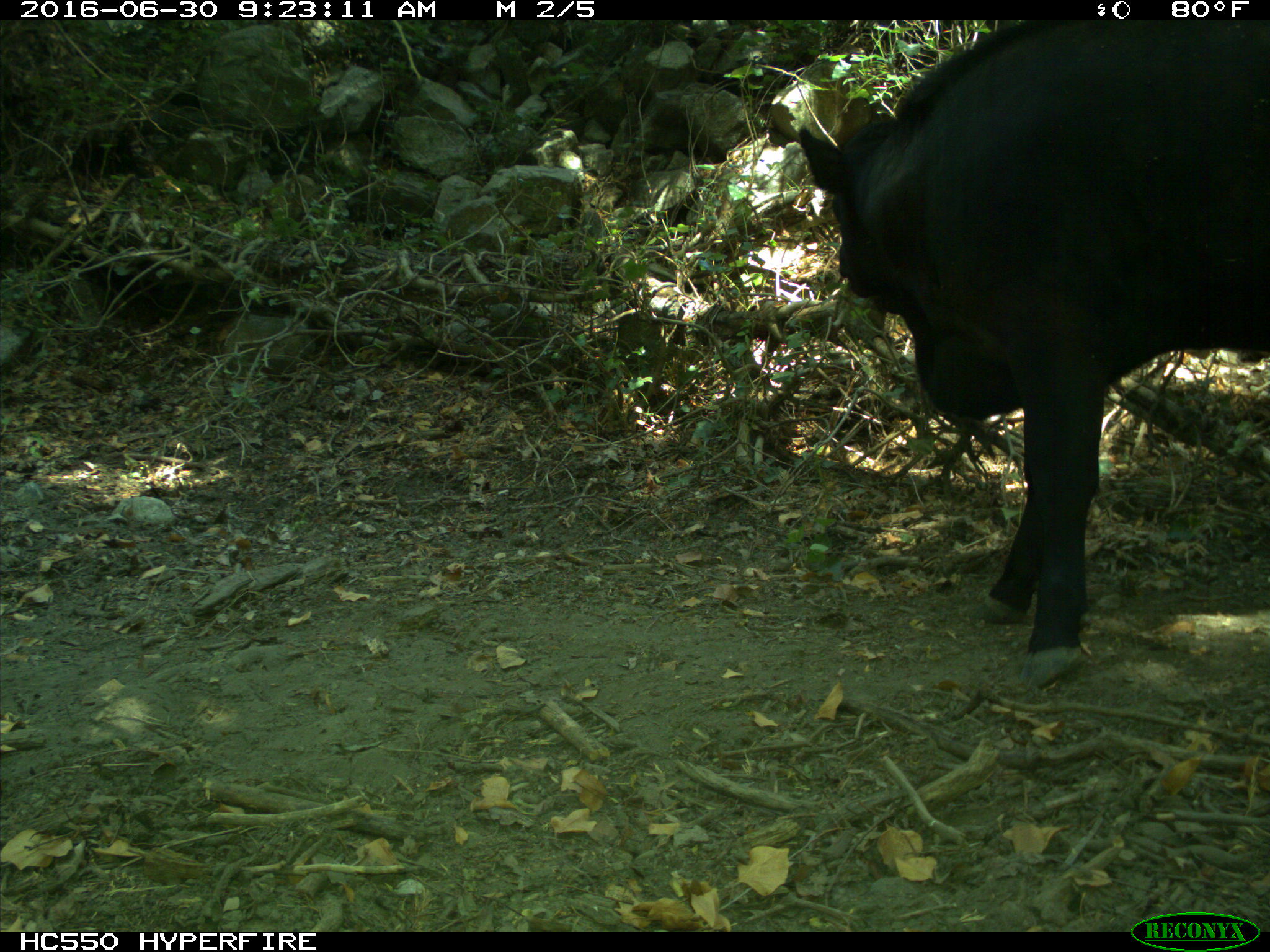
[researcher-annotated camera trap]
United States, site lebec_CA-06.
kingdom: Animalia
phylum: Chordata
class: Mammalia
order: Artiodactyla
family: Bovidae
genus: Bos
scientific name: Bos taurus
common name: domestic cow